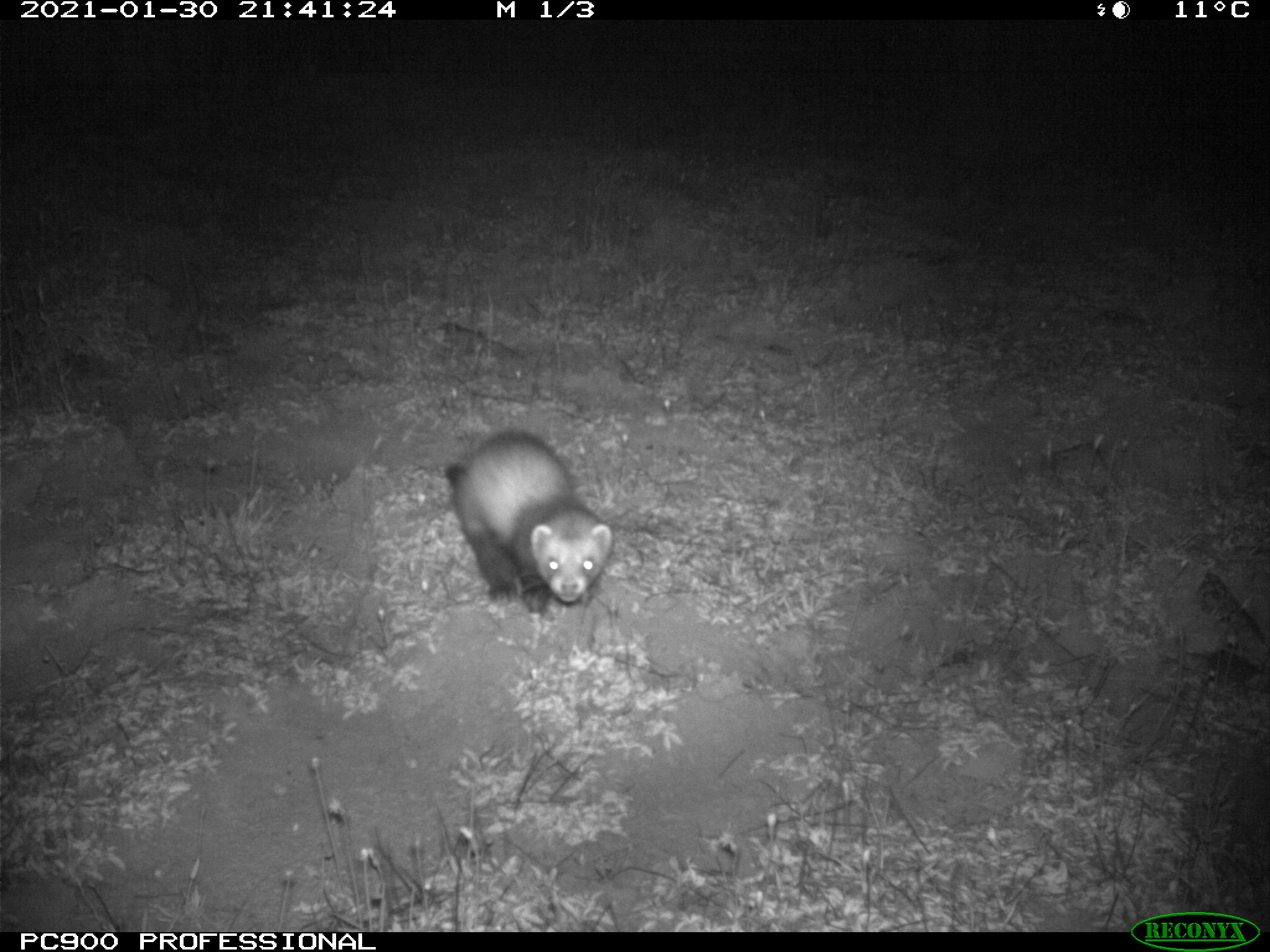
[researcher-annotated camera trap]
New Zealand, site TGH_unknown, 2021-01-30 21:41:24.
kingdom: Animalia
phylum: Chordata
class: Mammalia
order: Carnivora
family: Mustelidae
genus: Mustela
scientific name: Mustela furo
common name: ferret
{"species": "ferret (Mustela furo)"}